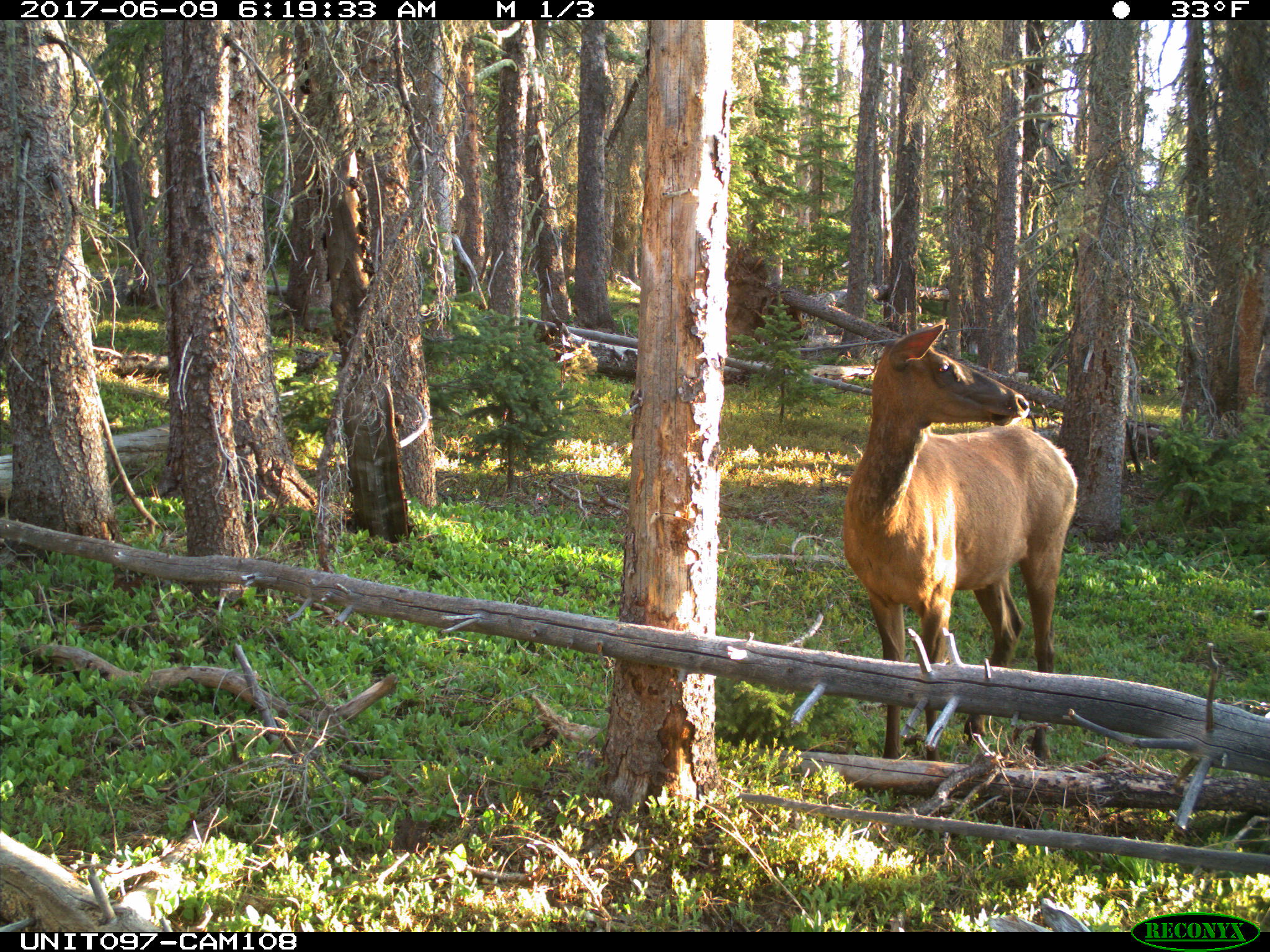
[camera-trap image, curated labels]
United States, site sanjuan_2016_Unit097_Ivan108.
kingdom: Animalia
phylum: Chordata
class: Mammalia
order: Artiodactyla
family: Cervidae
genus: Cervus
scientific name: Cervus elaphus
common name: red deer